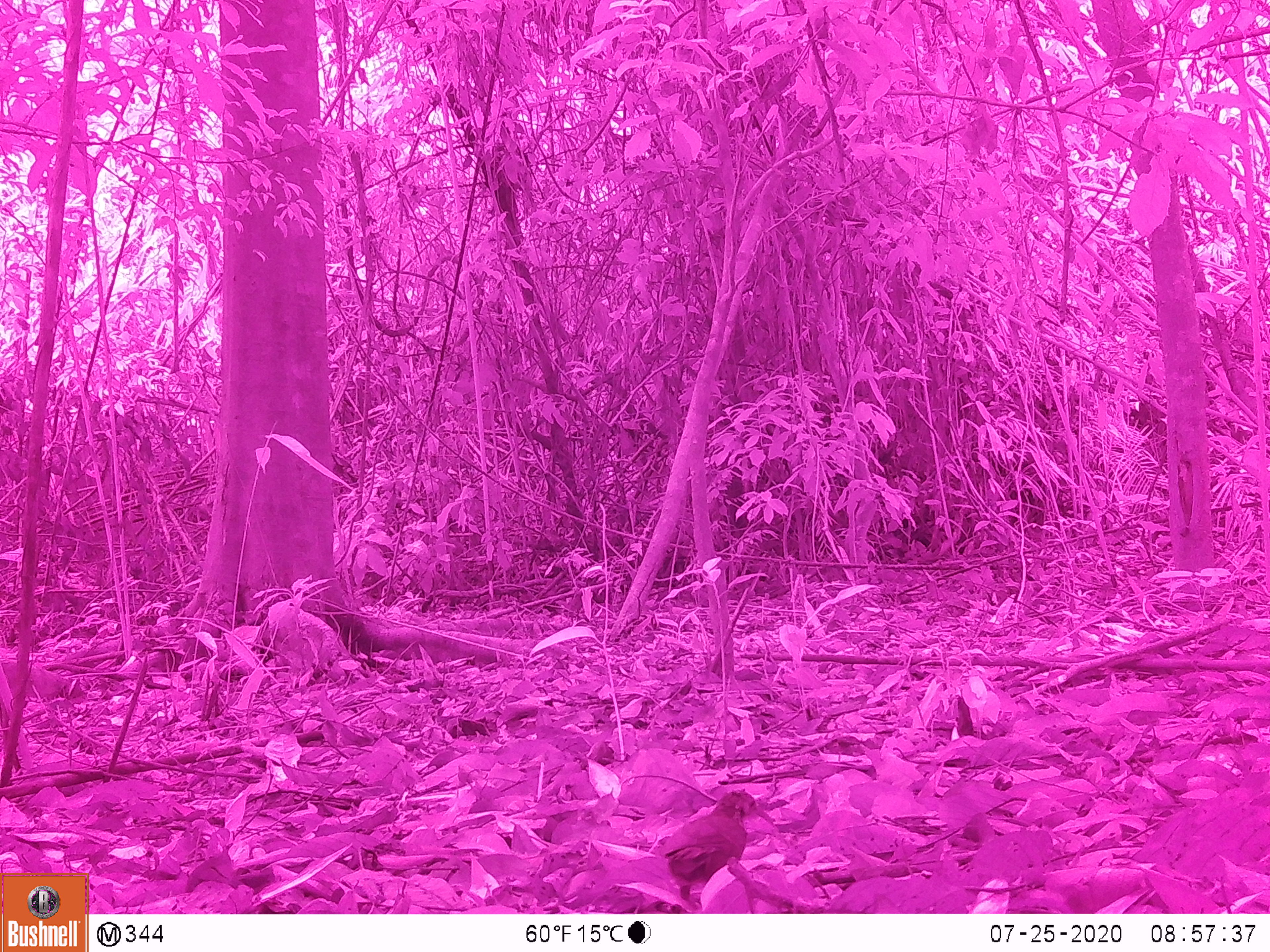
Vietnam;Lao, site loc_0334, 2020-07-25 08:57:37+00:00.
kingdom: Animalia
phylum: Chordata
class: Aves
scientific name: Aves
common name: bird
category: unidentified bird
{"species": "unidentified bird (bird) (Aves)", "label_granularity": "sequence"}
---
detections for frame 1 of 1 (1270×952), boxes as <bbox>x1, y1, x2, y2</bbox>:
unidentified bird: <bbox>658, 789, 768, 911</bbox>